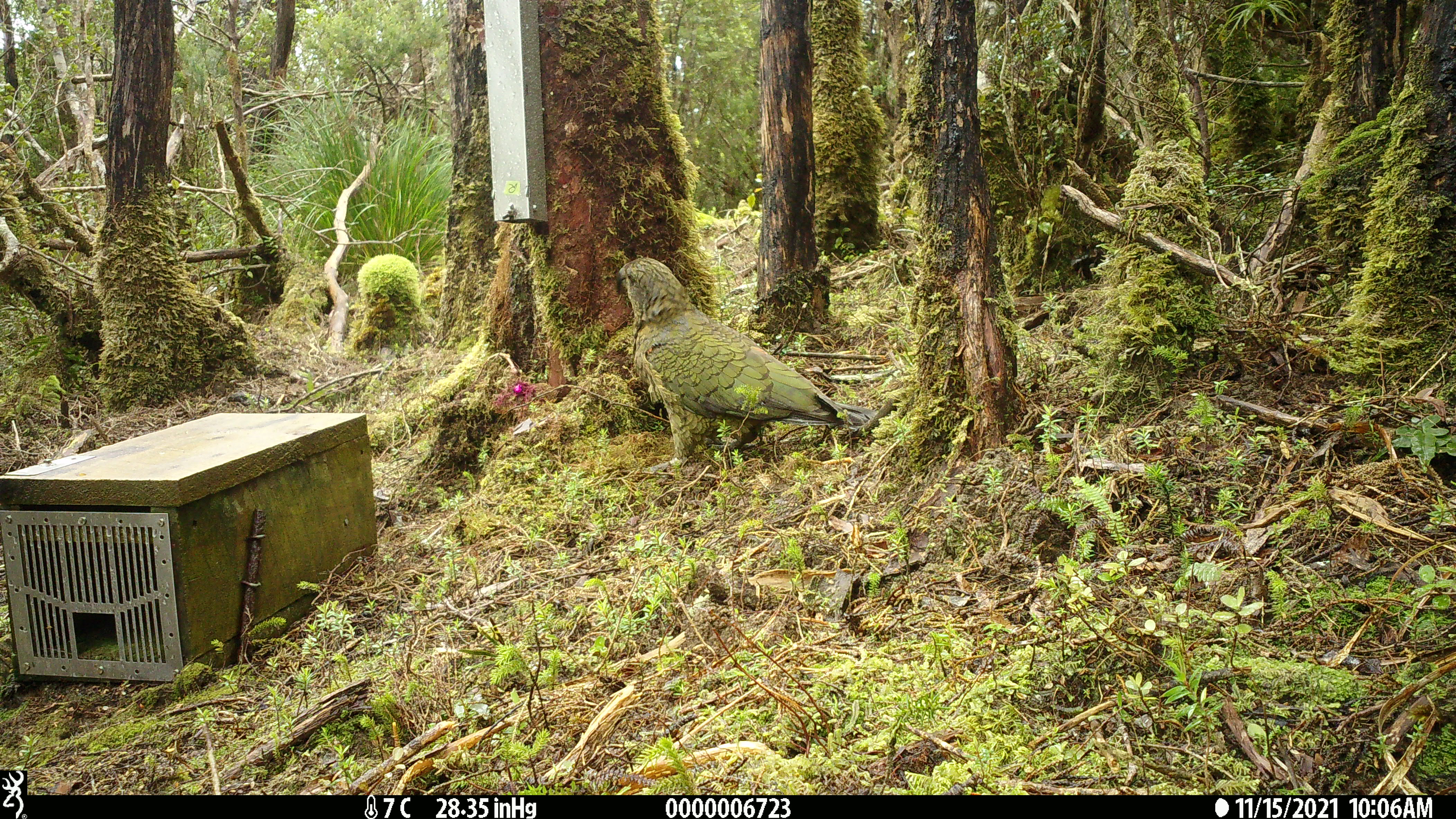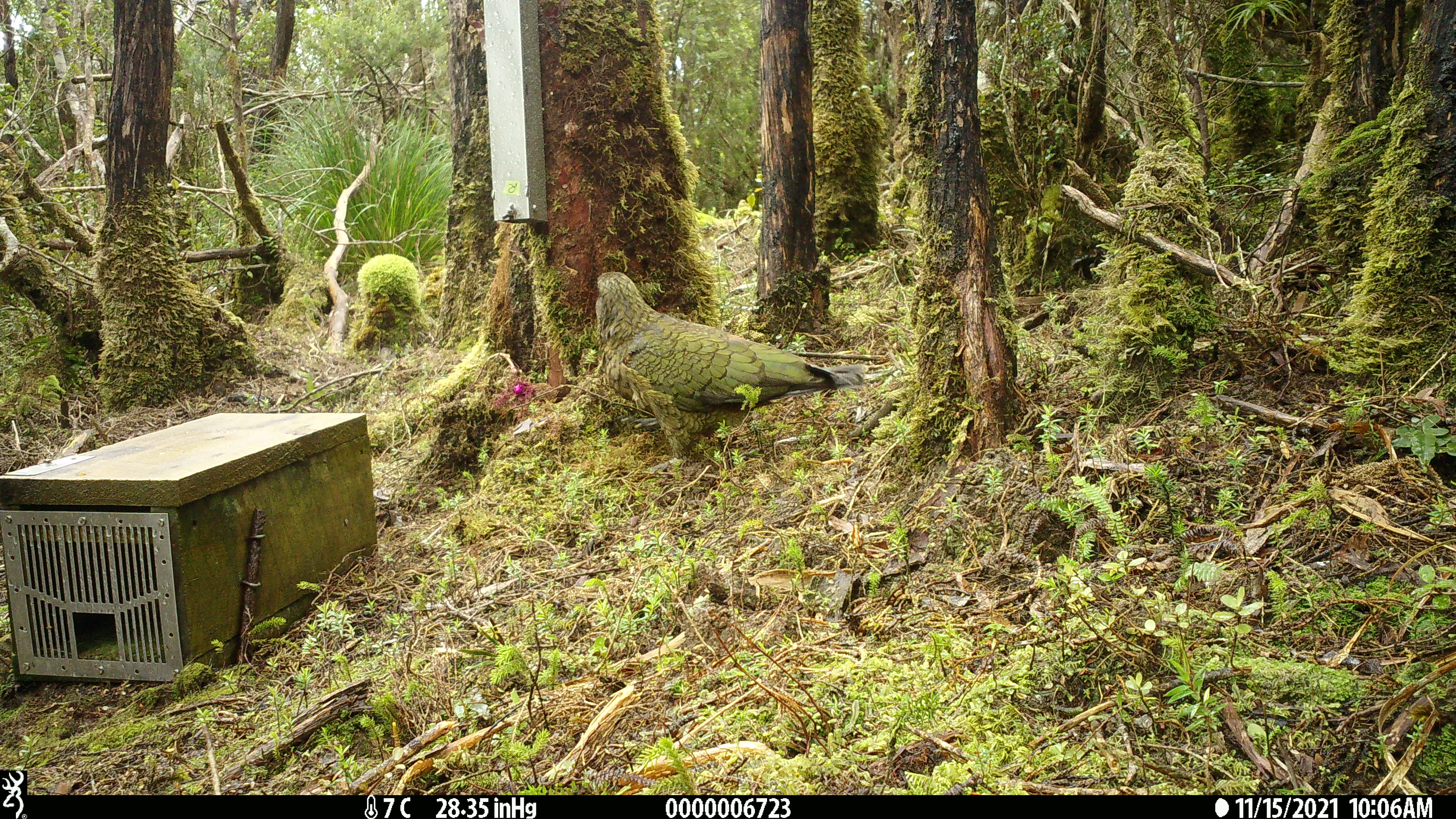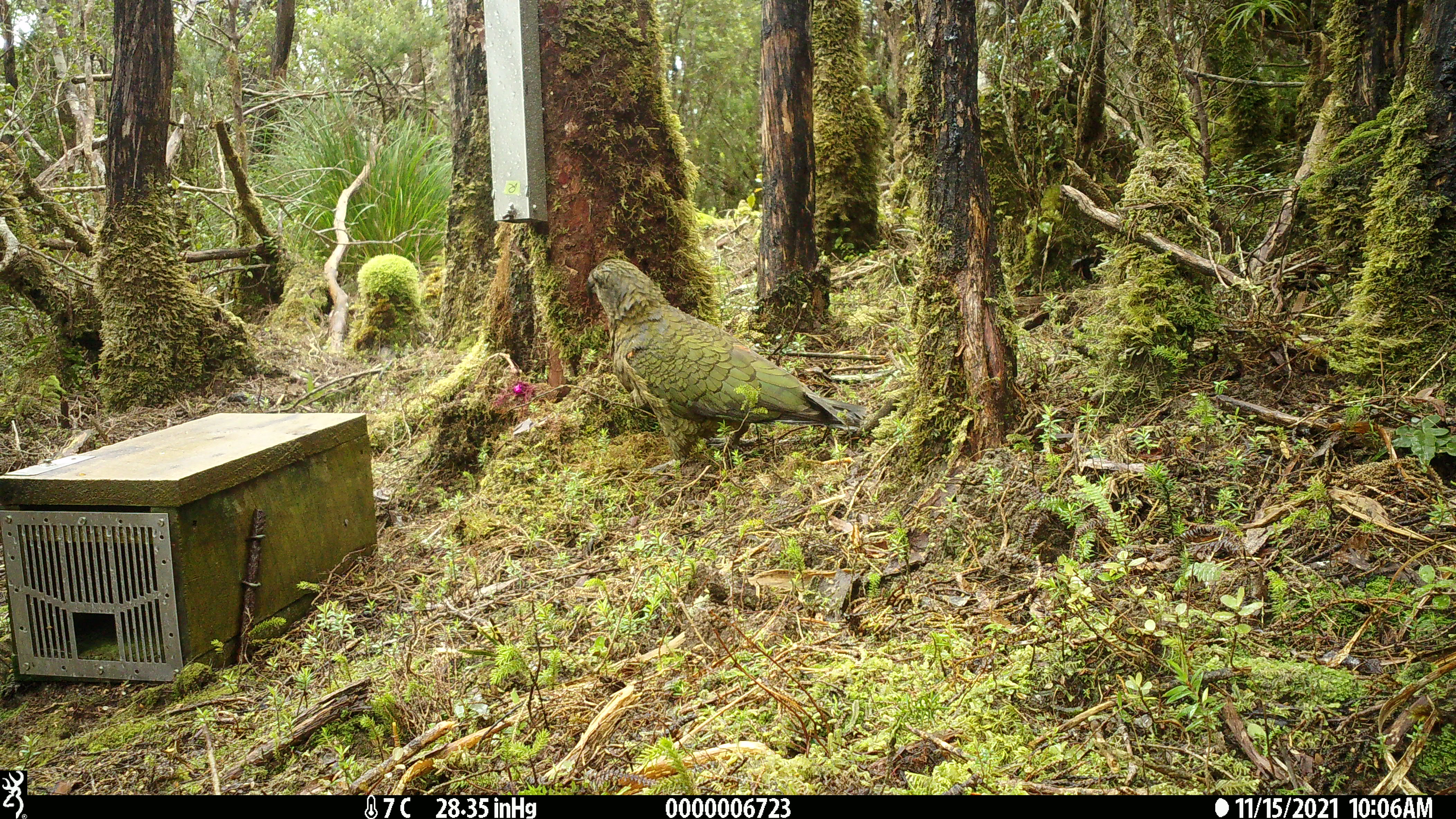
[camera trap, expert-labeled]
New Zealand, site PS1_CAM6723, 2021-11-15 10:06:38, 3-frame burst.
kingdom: Animalia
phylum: Chordata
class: Aves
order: Psittaciformes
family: Strigopidae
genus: Nestor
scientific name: Nestor notabilis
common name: kea